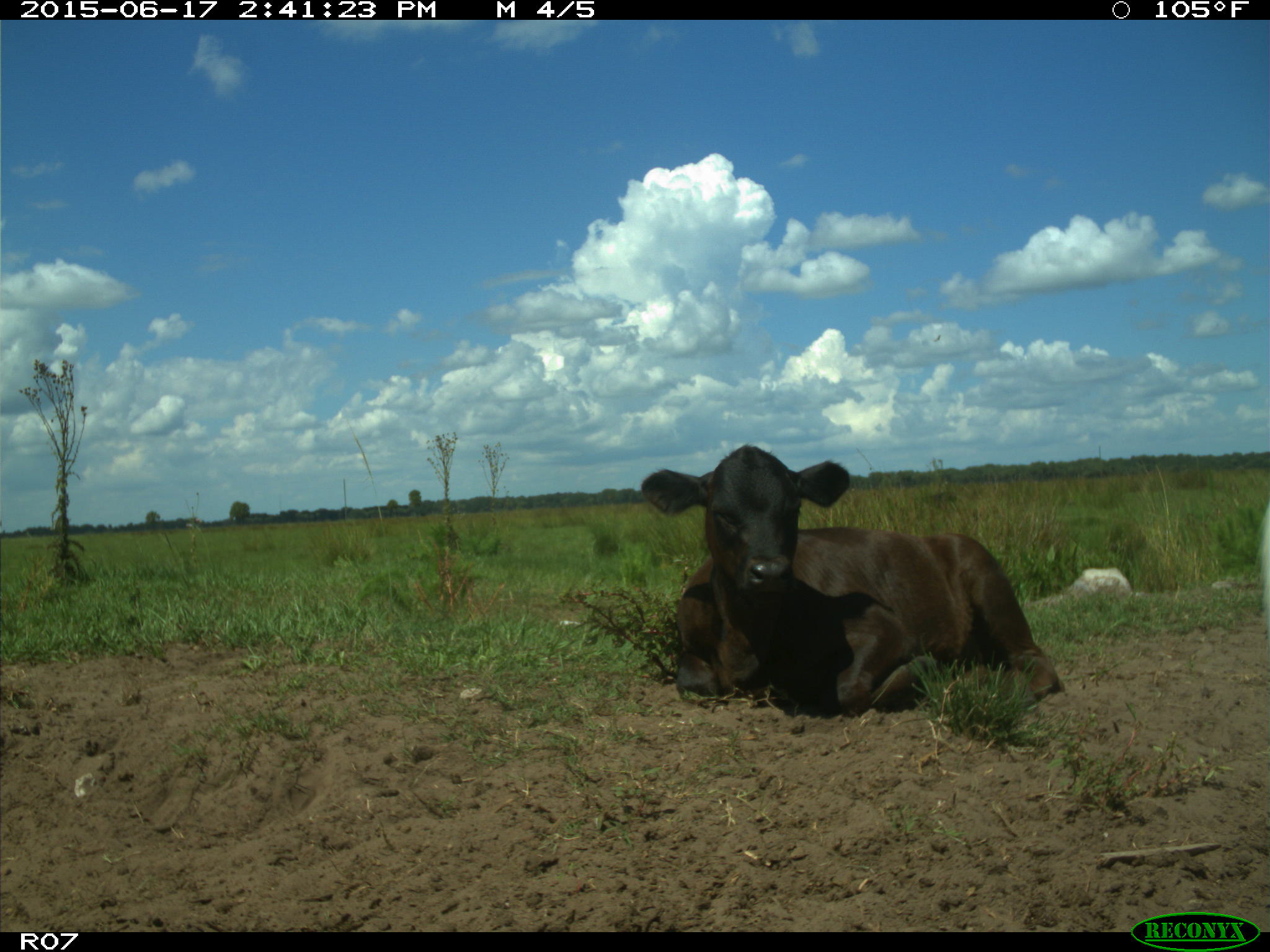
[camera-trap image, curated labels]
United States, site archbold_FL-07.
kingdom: Animalia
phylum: Chordata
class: Mammalia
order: Artiodactyla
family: Bovidae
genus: Bos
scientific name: Bos taurus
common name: domestic cow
Bos taurus (domestic cow).